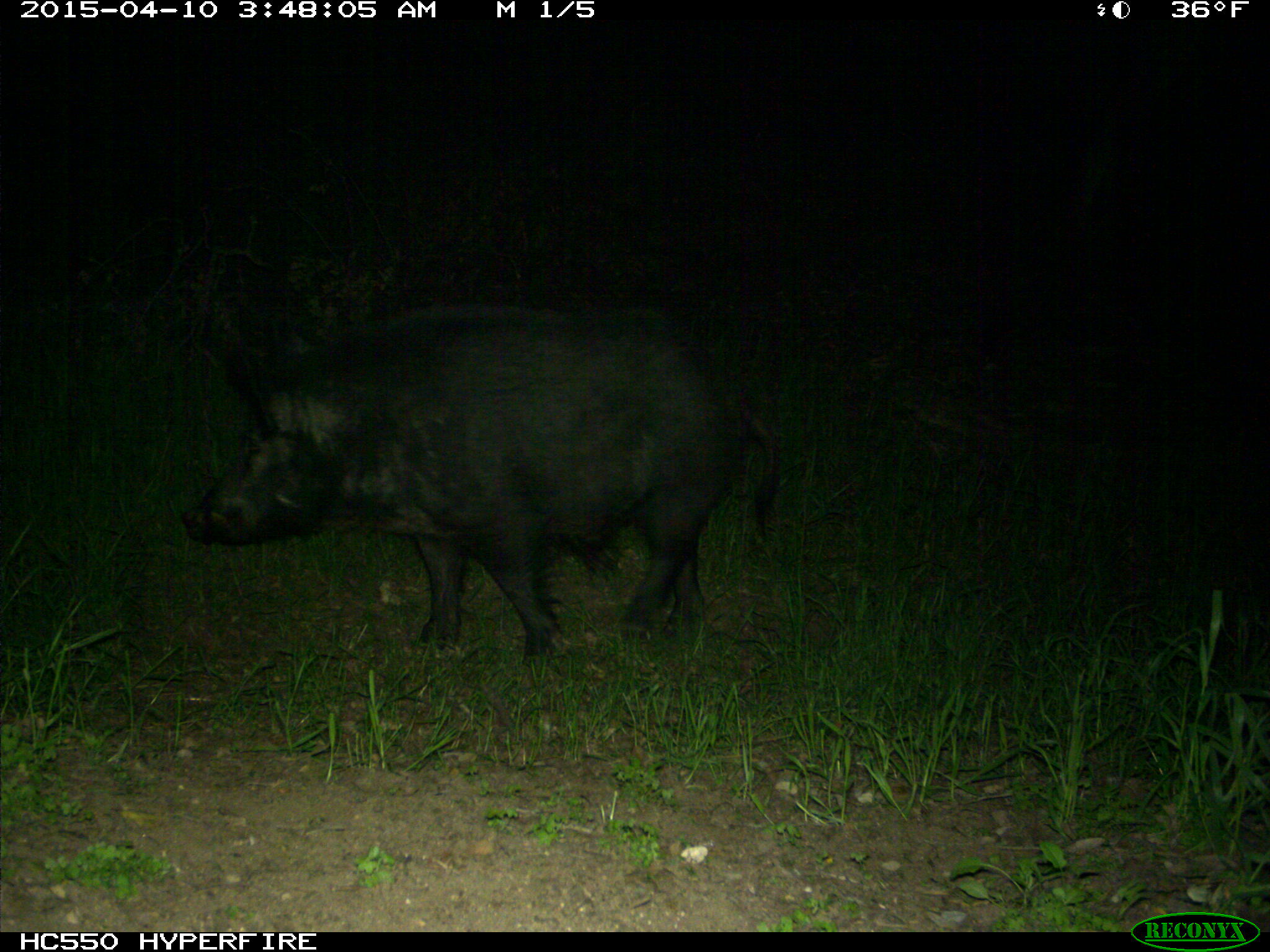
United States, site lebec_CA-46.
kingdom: Animalia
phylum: Chordata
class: Mammalia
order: Artiodactyla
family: Suidae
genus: Sus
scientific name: Sus scrofa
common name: wild boar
Sus scrofa (wild boar).